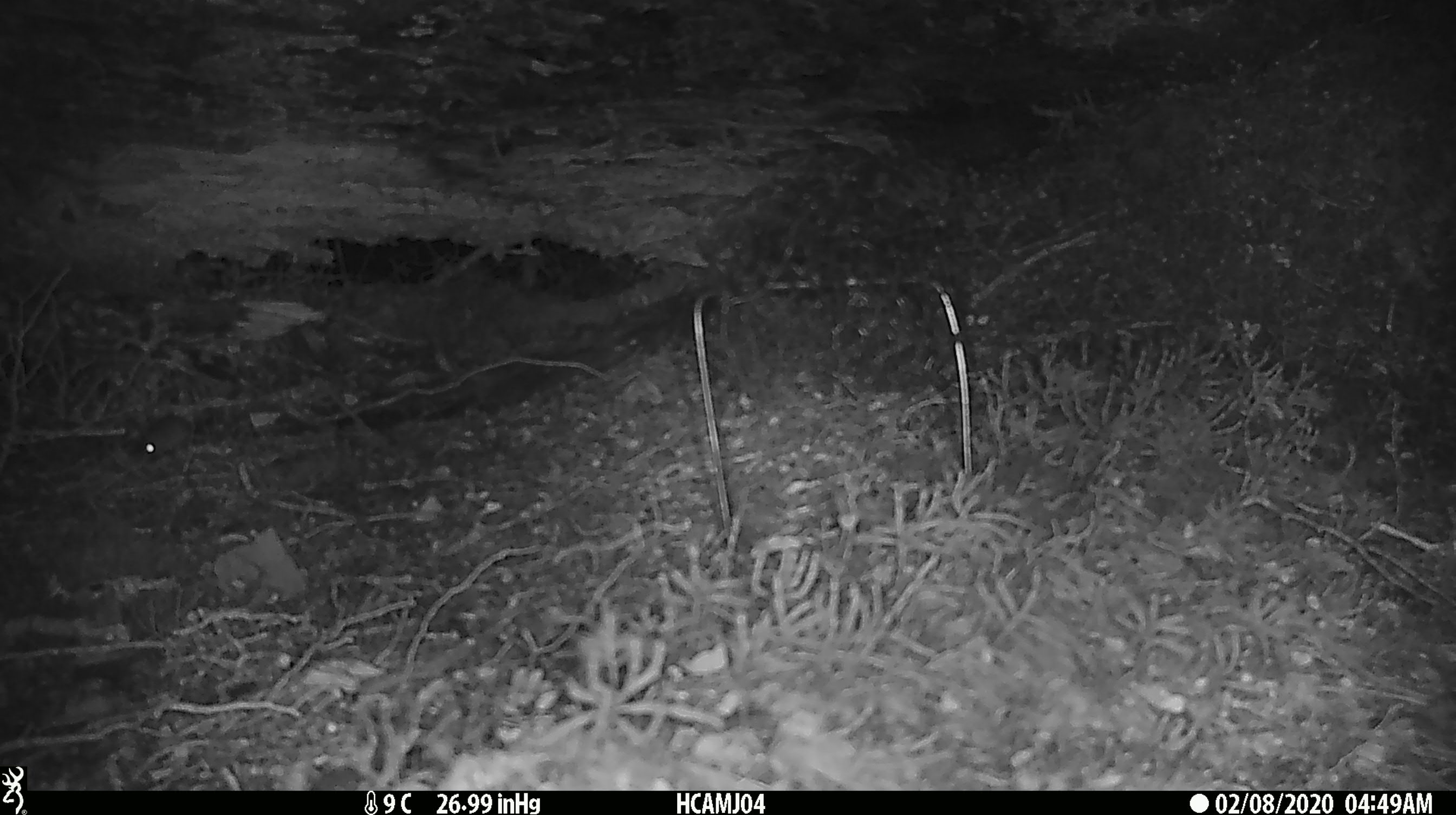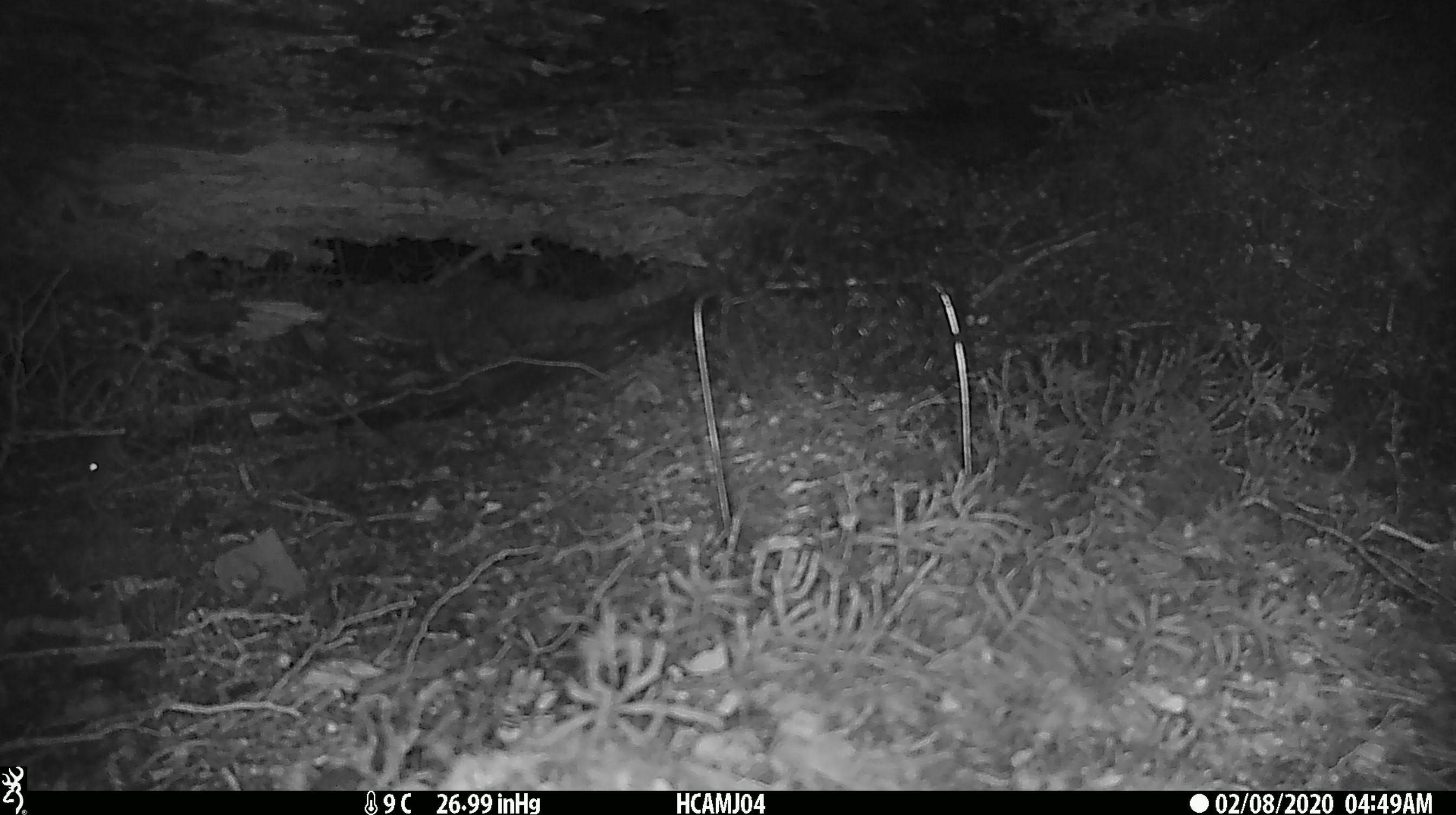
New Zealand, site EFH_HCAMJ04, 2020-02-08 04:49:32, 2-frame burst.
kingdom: Animalia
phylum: Chordata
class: Mammalia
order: Rodentia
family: Muridae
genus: Mus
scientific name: Mus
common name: mouse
Mouse (Mus).